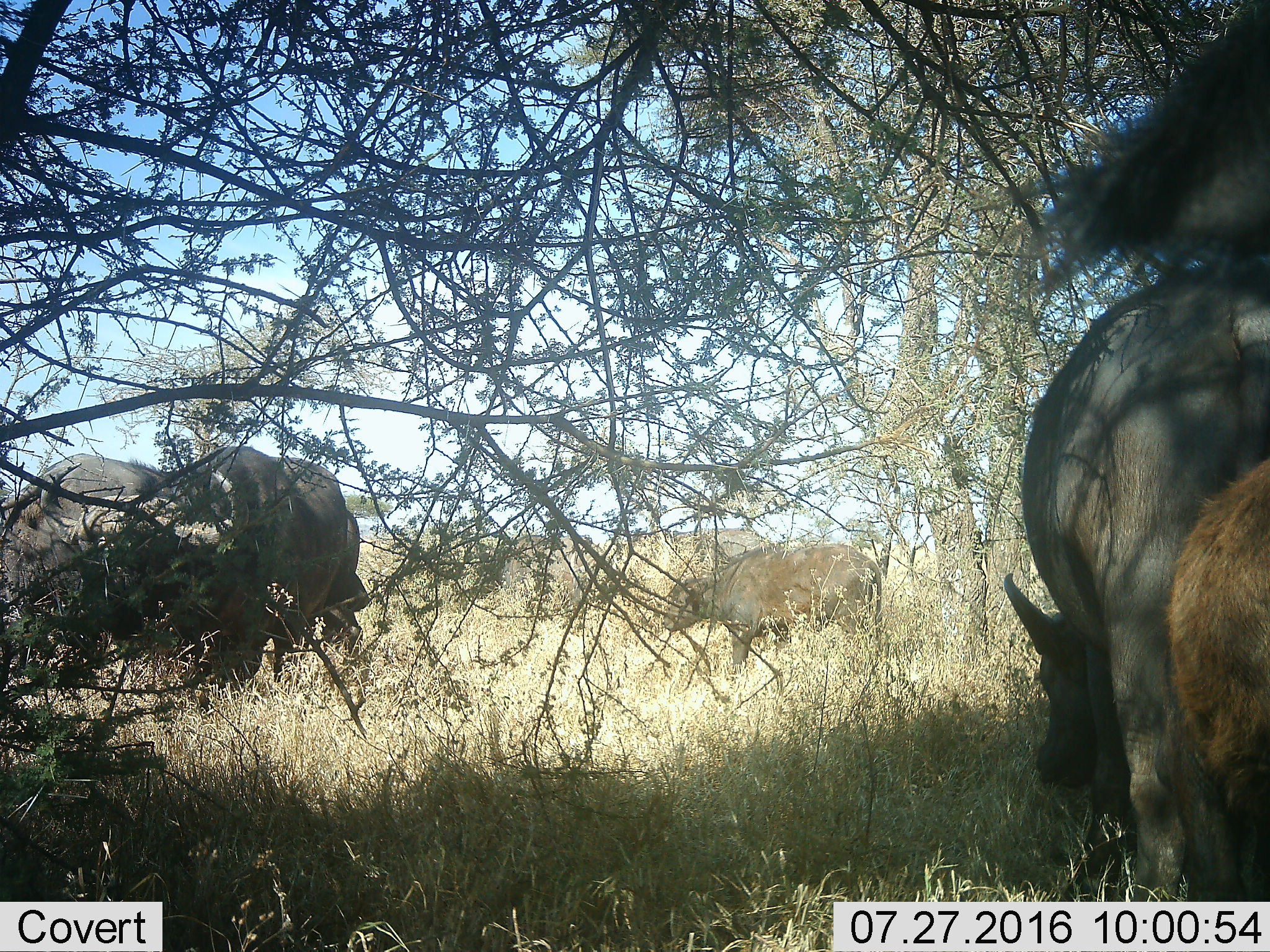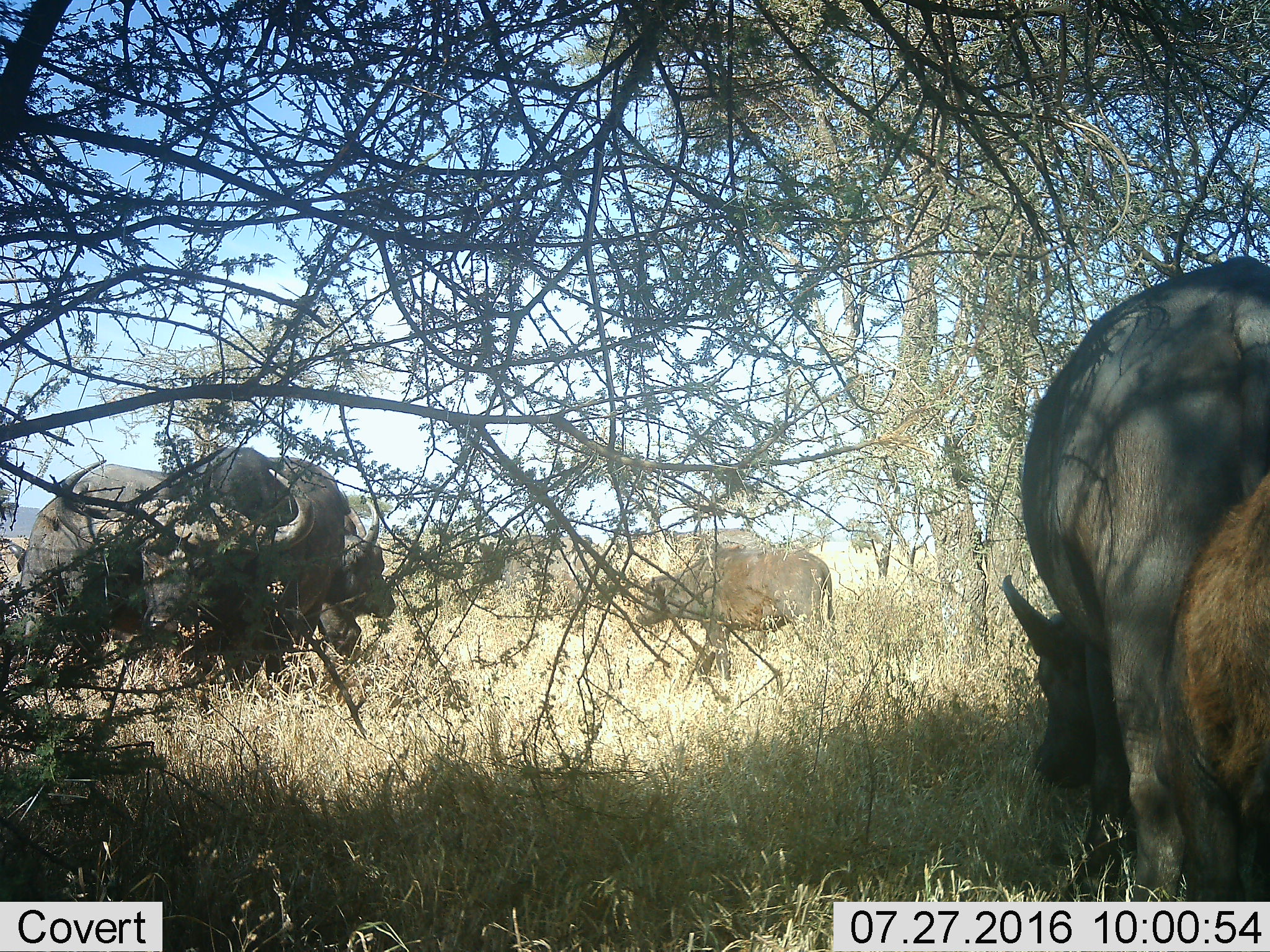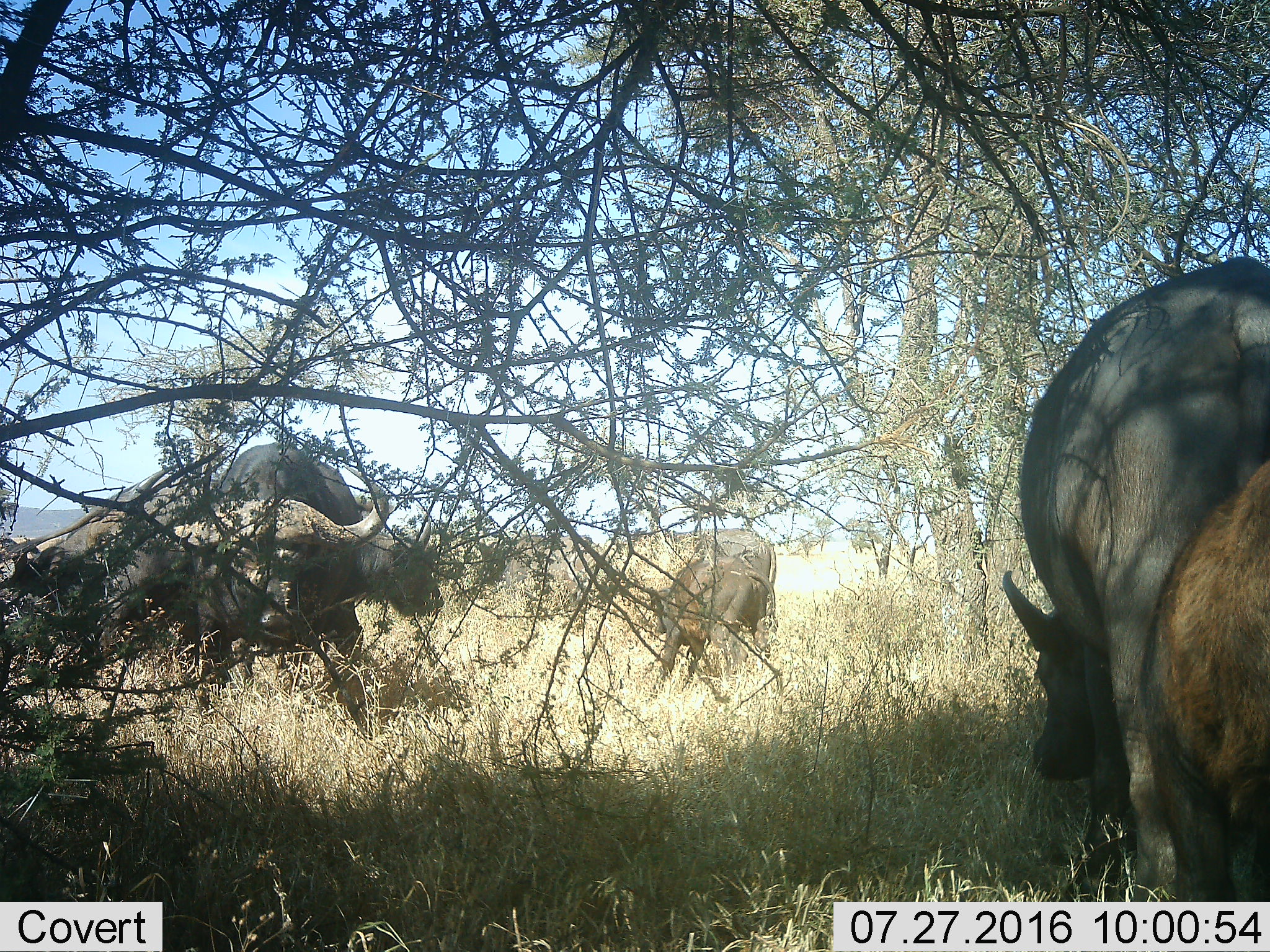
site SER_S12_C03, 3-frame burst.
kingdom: Animalia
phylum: Chordata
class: Mammalia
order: Artiodactyla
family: Bovidae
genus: Syncerus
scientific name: Syncerus caffer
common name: african buffalo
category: buffalo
Buffalo (african buffalo) (Syncerus caffer), count 7. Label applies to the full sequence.